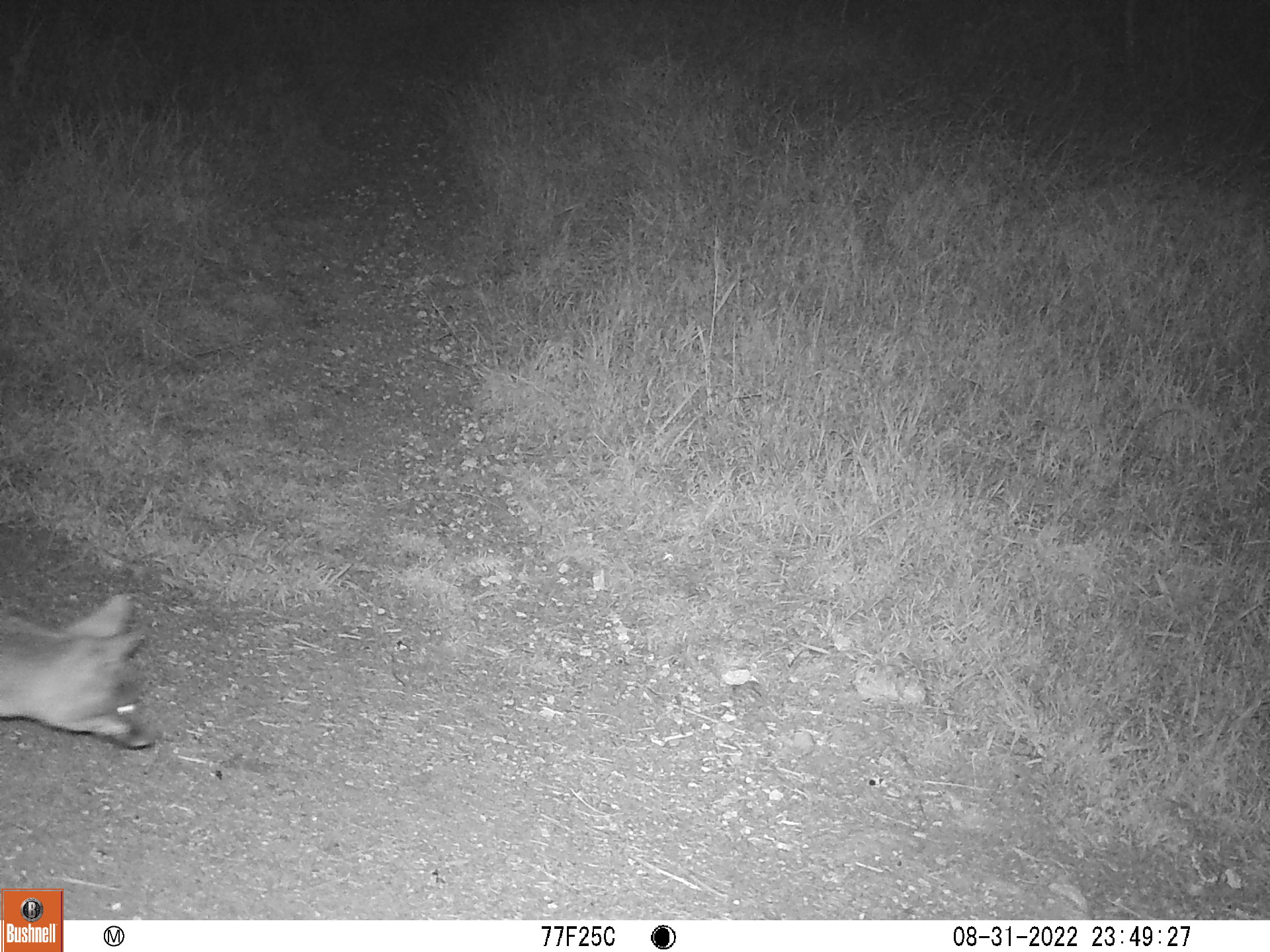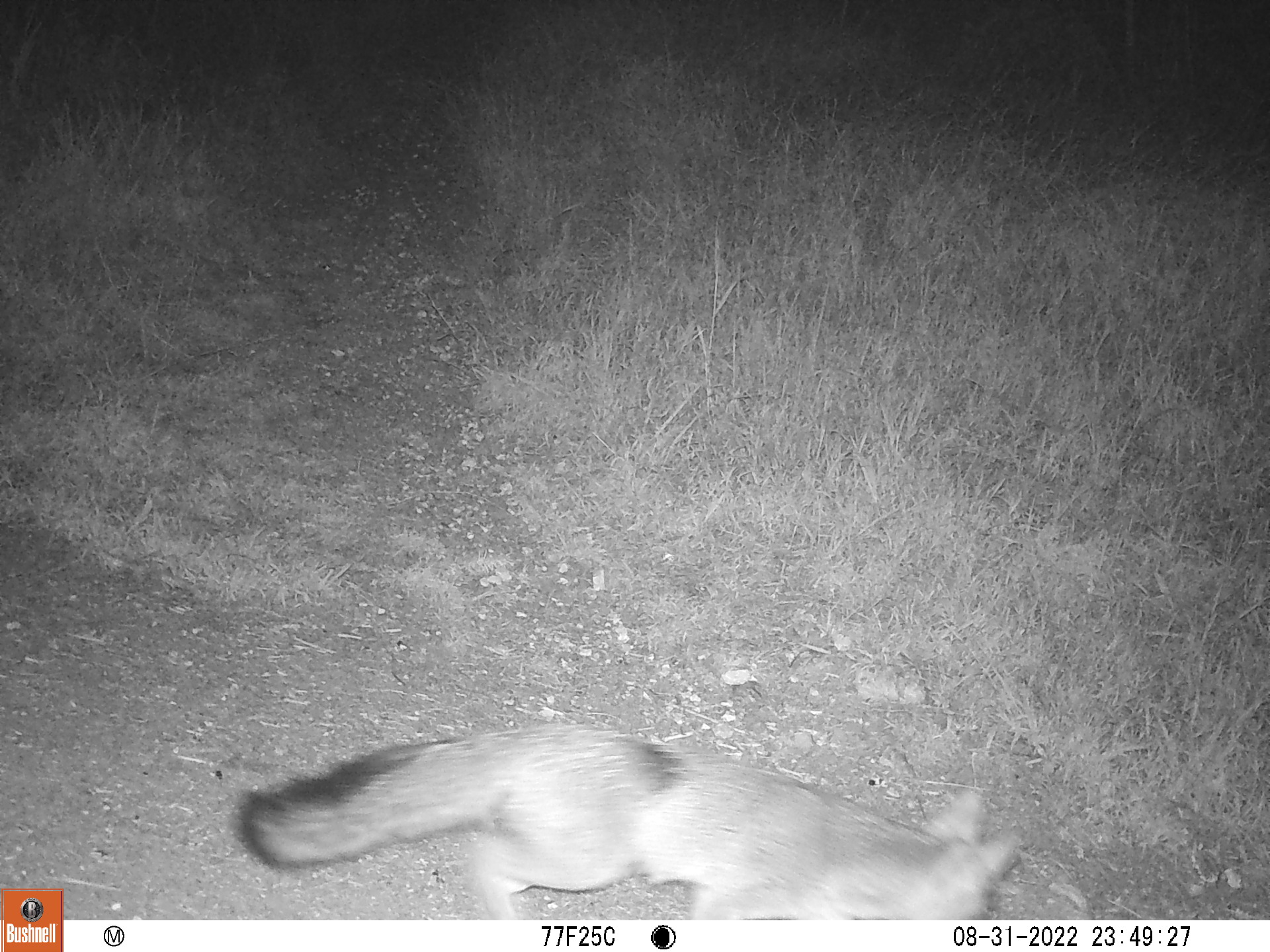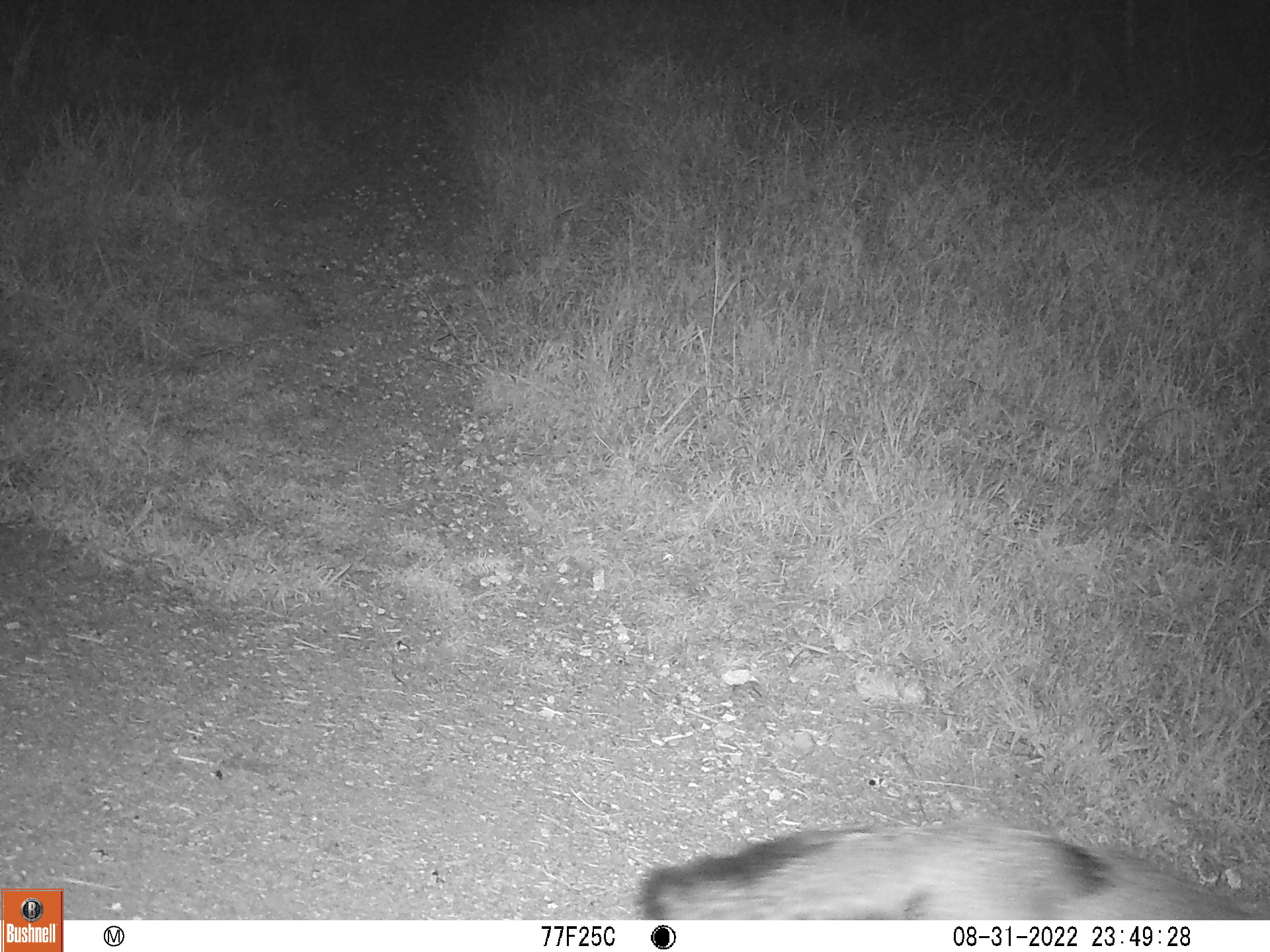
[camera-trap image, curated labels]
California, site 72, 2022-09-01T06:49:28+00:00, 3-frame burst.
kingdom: Animalia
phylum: Chordata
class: Mammalia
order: Carnivora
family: Canidae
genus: Urocyon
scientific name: Urocyon cinereoargenteus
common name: gray fox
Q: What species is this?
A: Gray fox (Urocyon cinereoargenteus).